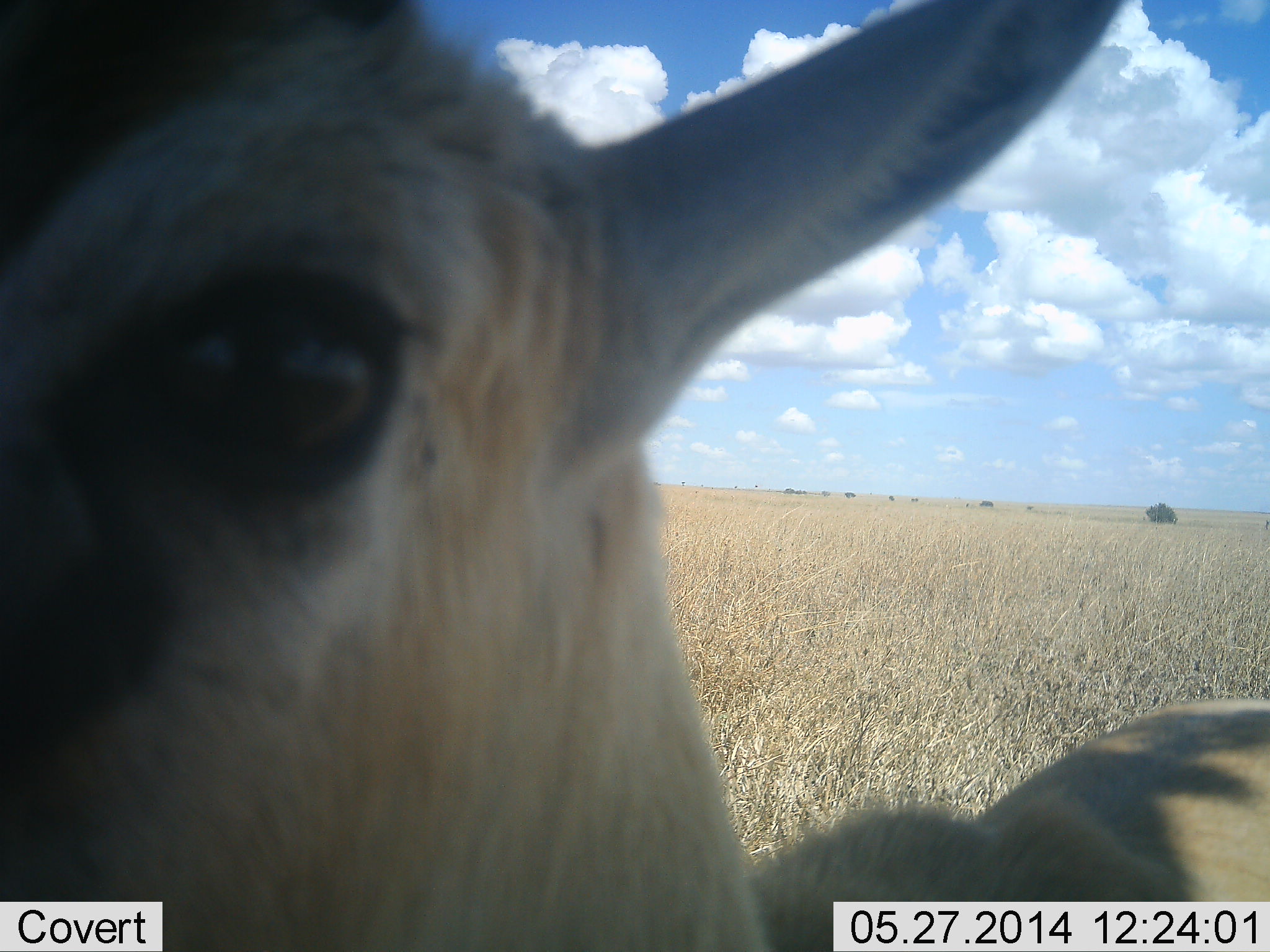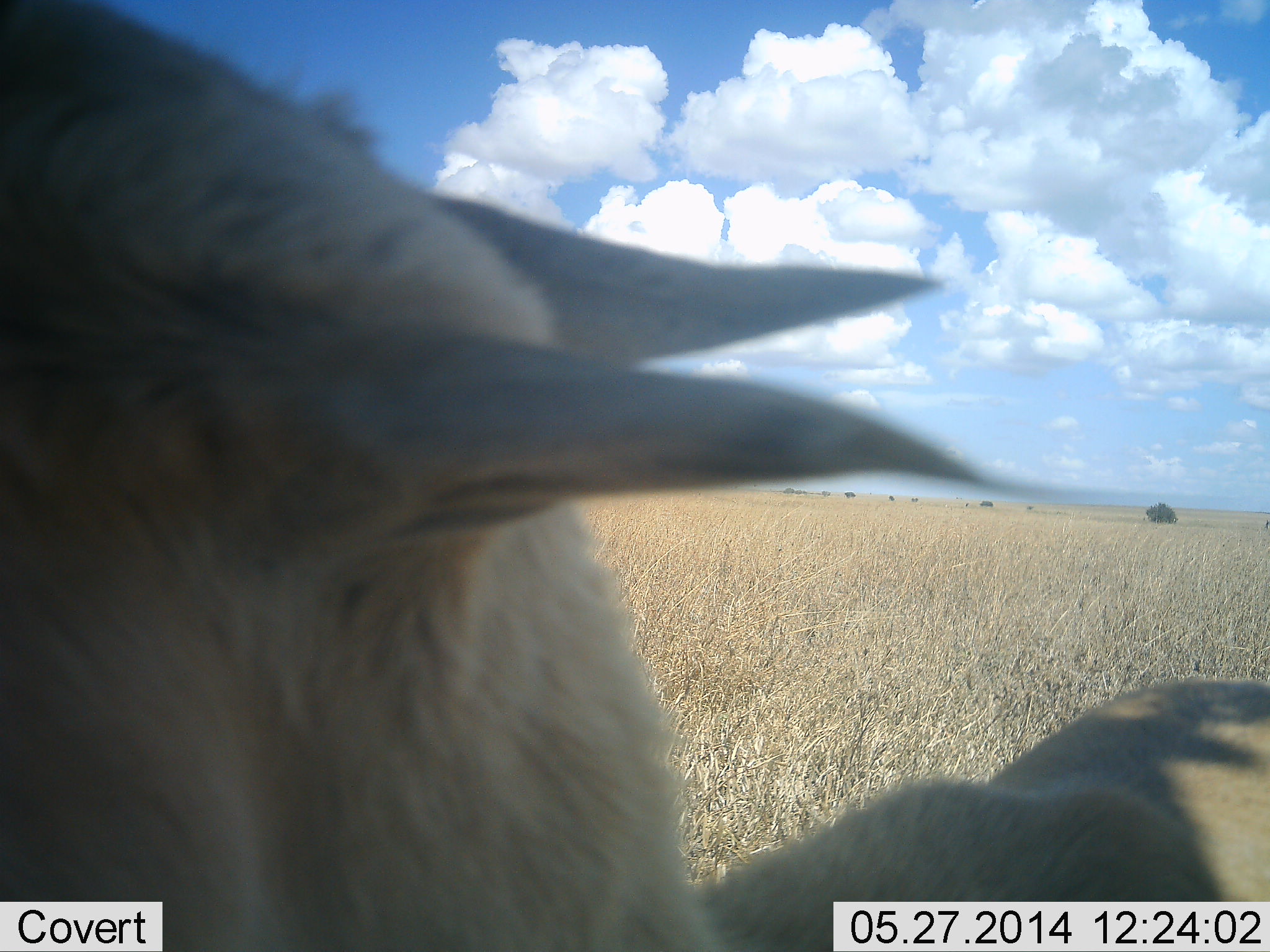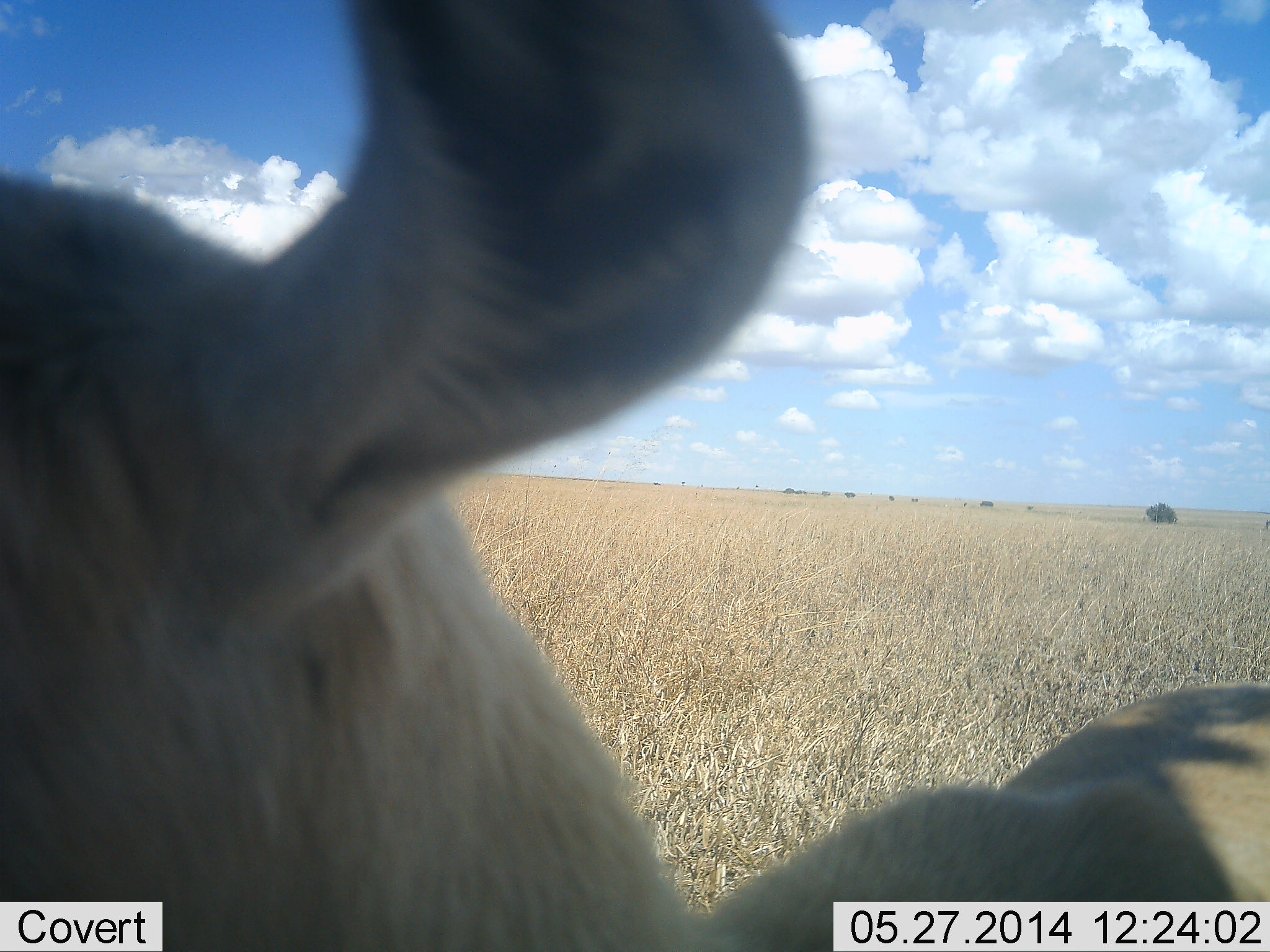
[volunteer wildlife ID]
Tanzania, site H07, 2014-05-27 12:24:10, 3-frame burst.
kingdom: Animalia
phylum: Chordata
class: Mammalia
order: Artiodactyla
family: Bovidae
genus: Eudorcas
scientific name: Eudorcas thomsonii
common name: thomson's gazelle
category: gazellethomsons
Gazellethomsons (thomson's gazelle) (Eudorcas thomsonii), count 1. Behavior (volunteer vote fractions): standing 90%, resting 10%, moving 0%, interacting 0%. Young present (vote fraction): 0%. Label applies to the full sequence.